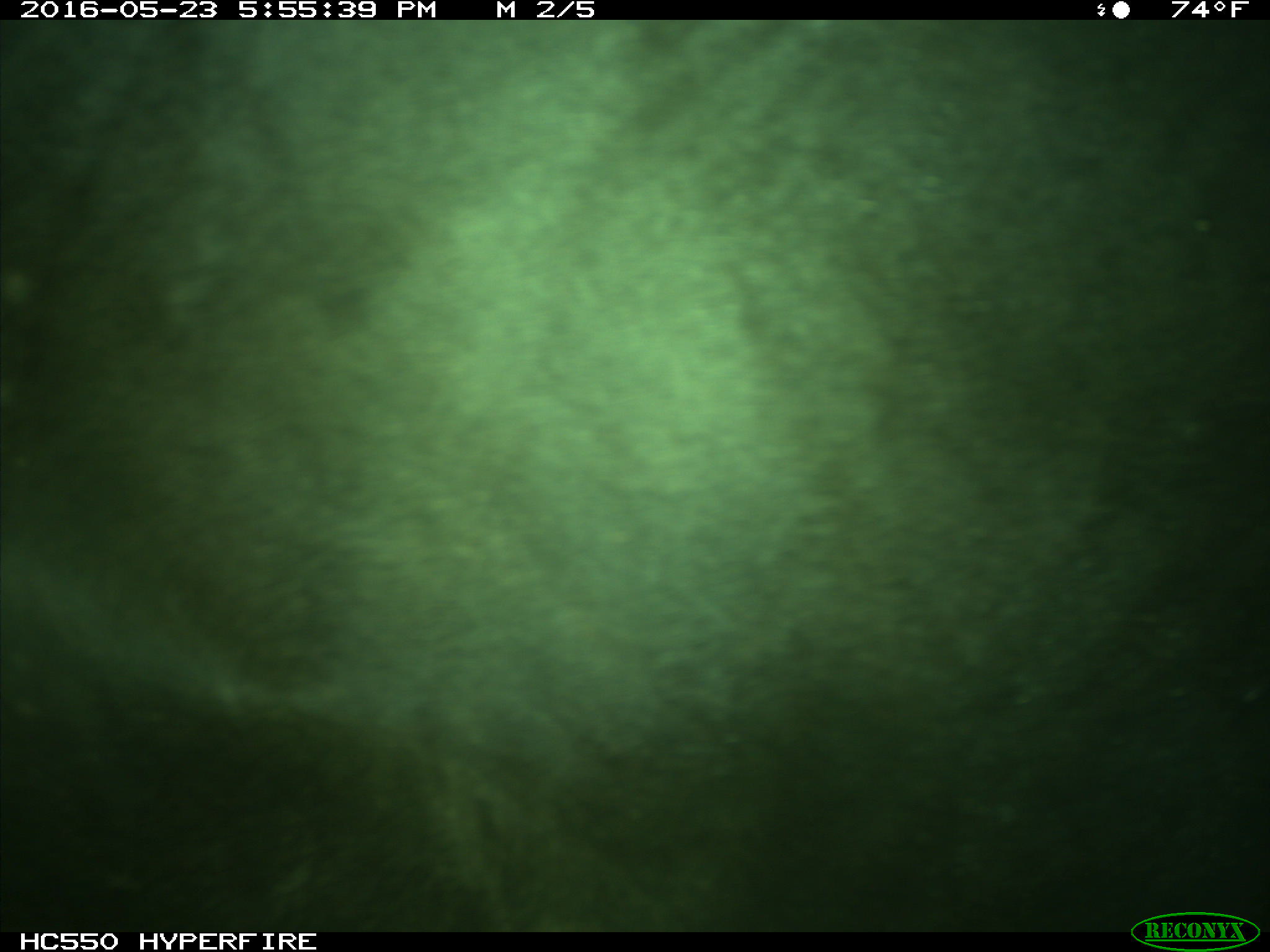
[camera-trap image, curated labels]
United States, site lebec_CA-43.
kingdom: Animalia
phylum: Chordata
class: Mammalia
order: Artiodactyla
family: Bovidae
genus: Bos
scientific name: Bos taurus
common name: domestic cow